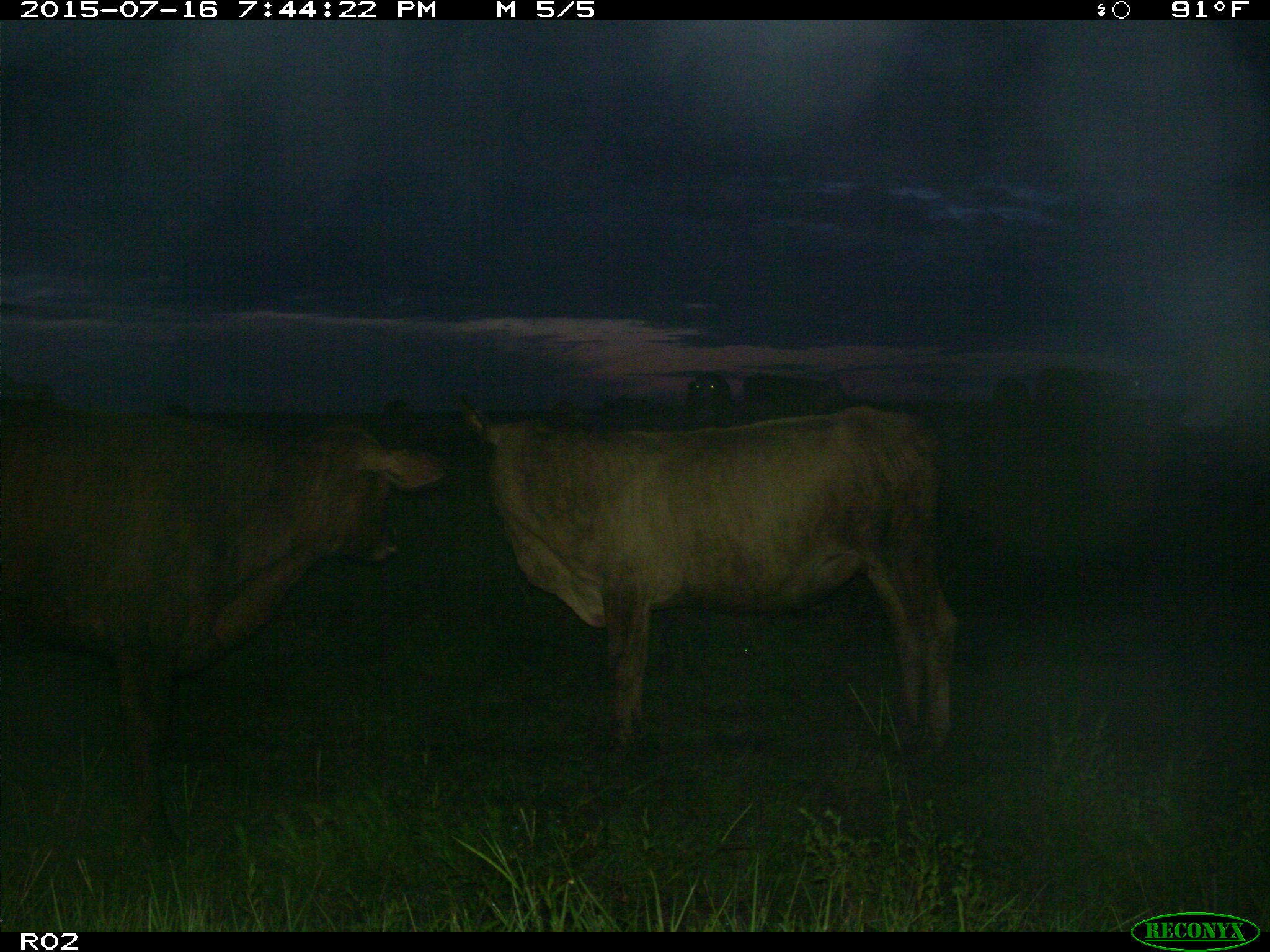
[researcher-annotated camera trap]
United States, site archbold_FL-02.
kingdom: Animalia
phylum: Chordata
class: Mammalia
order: Artiodactyla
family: Bovidae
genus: Bos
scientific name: Bos taurus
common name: domestic cow